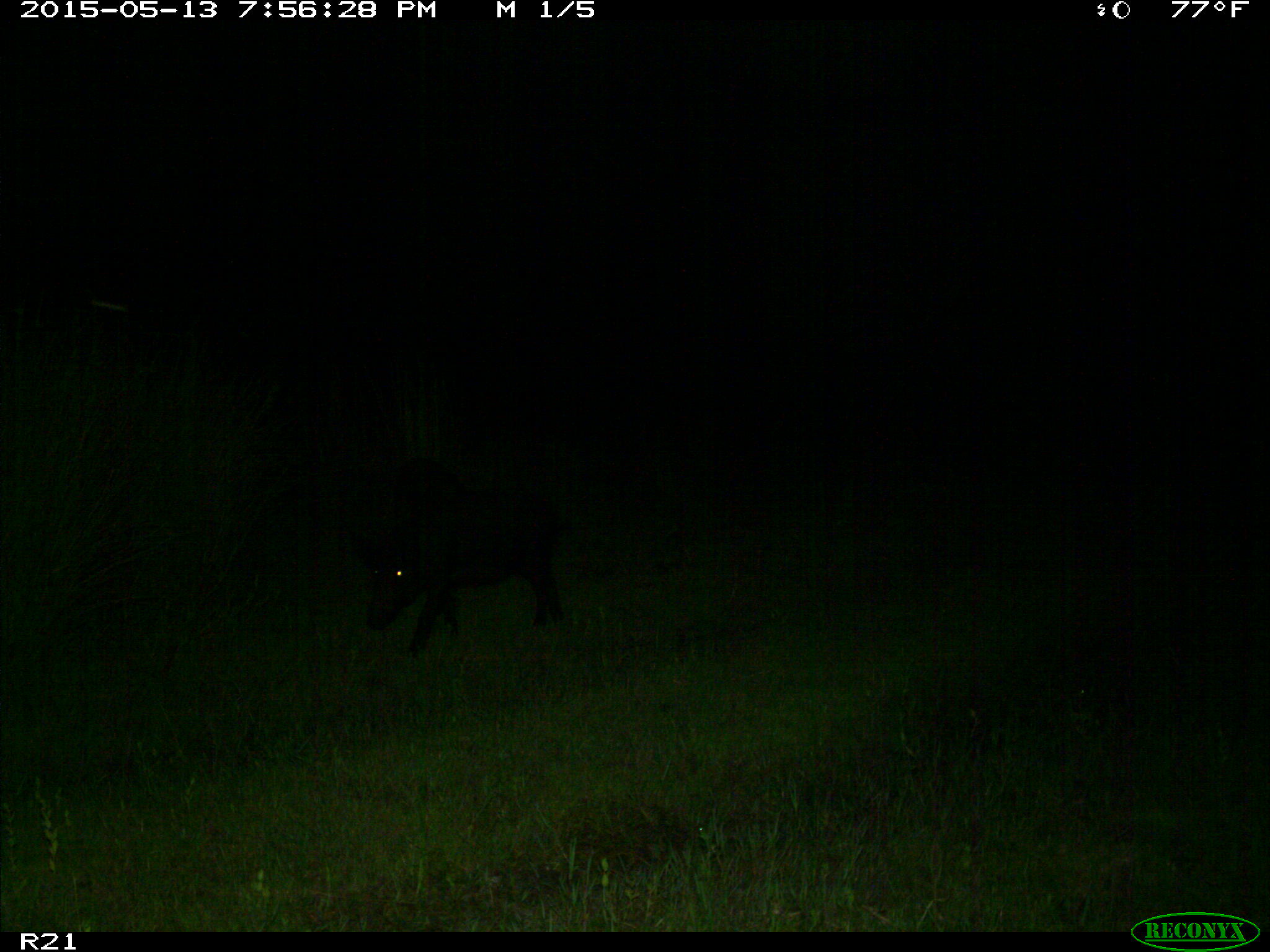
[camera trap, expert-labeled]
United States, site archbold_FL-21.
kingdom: Animalia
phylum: Chordata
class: Mammalia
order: Artiodactyla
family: Suidae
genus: Sus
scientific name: Sus scrofa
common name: wild boar